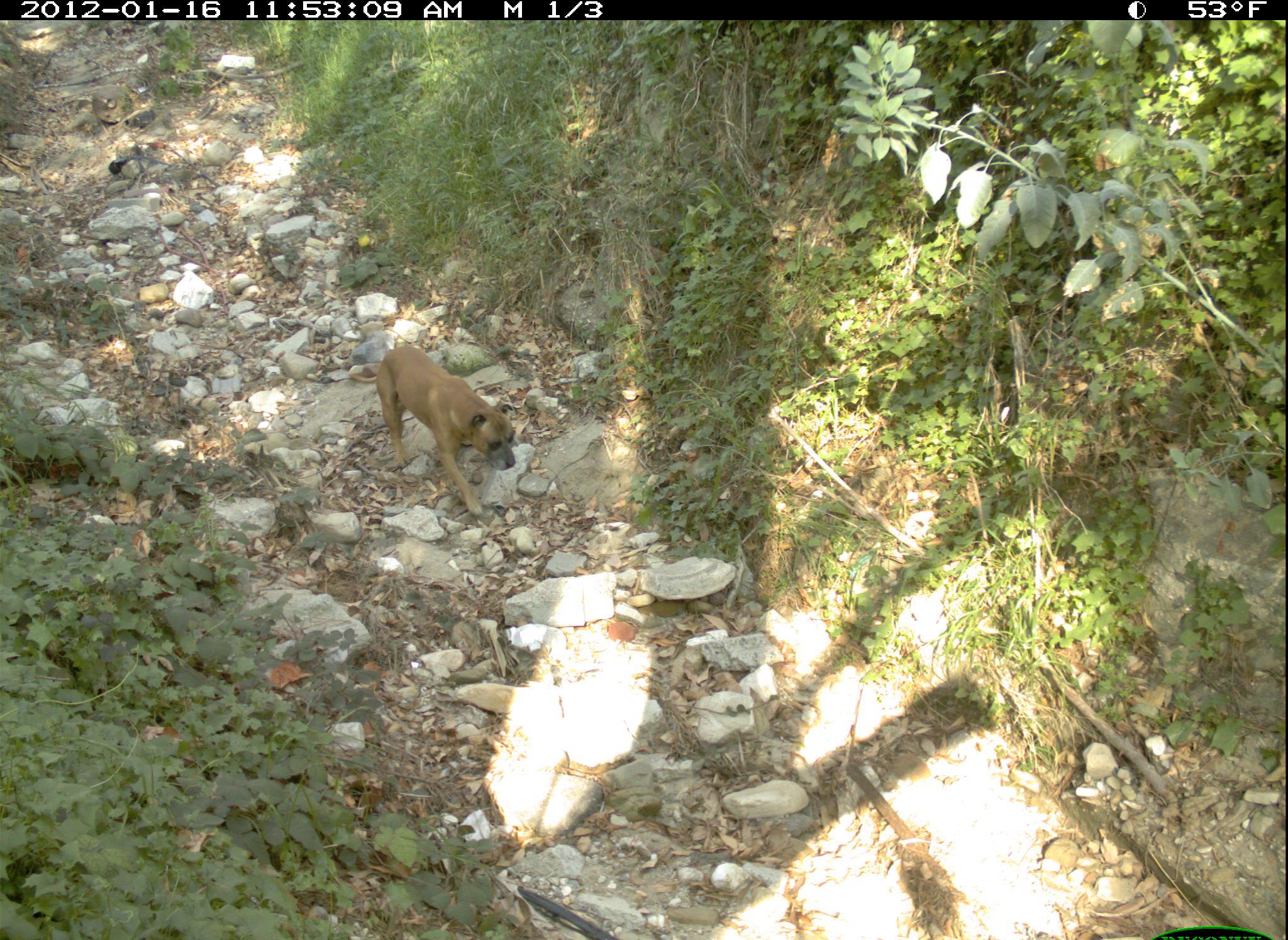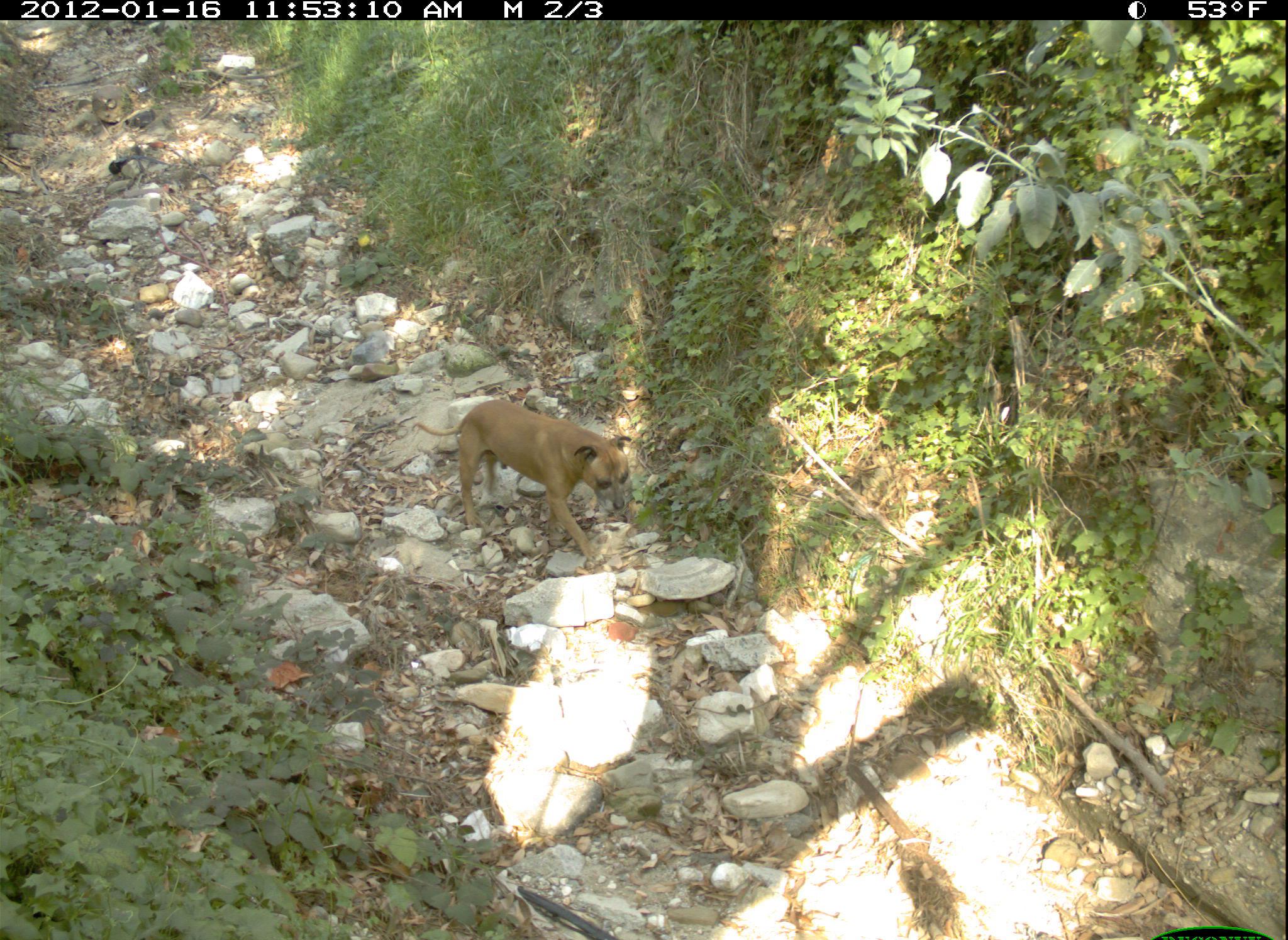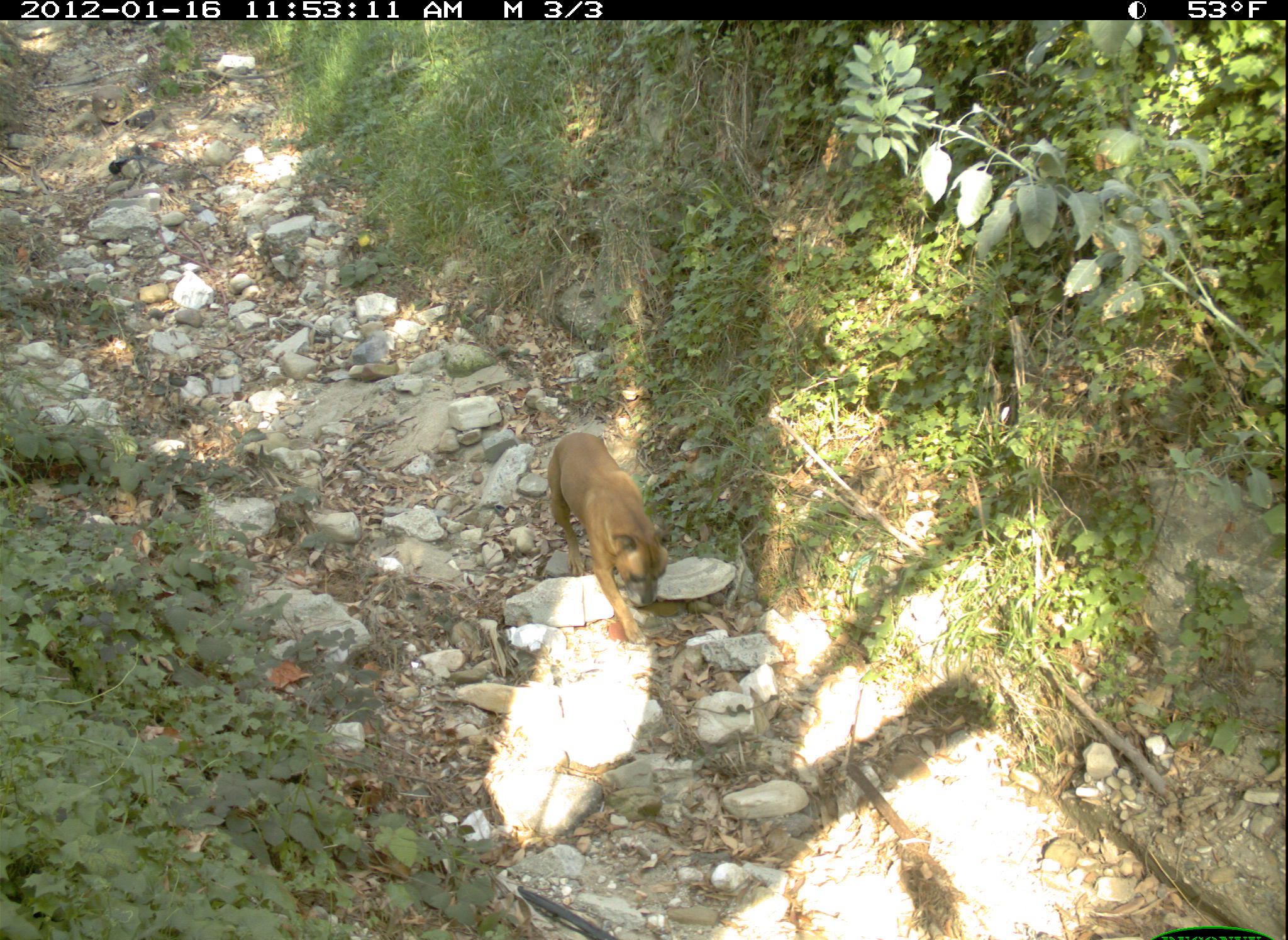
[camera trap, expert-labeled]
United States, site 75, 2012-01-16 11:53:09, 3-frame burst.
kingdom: Animalia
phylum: Chordata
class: Mammalia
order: Carnivora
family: Canidae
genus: Canis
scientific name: Canis familiaris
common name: domestic dog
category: dog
Dog (domestic dog) (Canis familiaris).